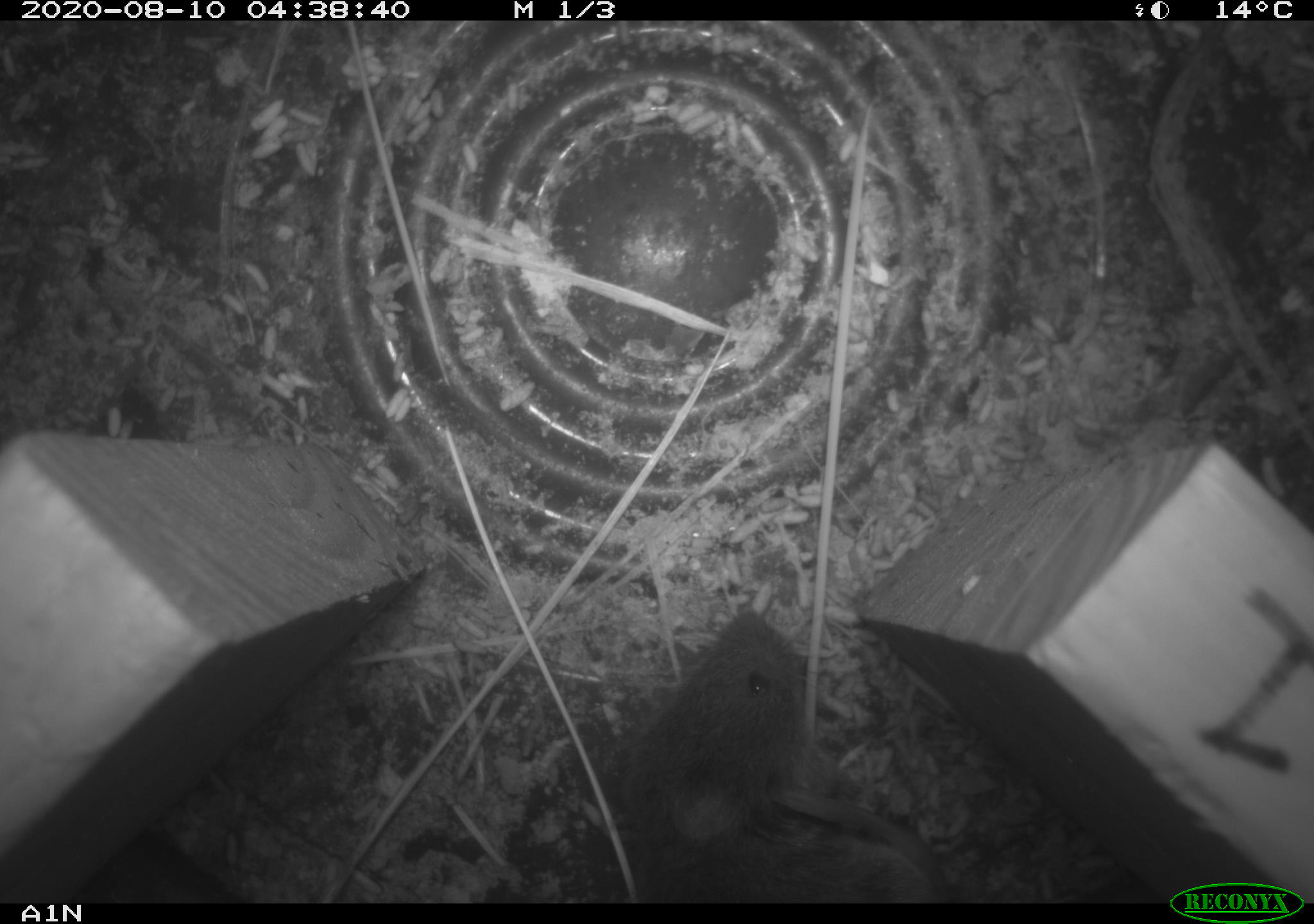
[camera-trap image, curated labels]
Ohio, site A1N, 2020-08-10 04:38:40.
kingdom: Animalia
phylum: Chordata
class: Mammalia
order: Rodentia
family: Cricetidae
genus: Microtus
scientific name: Microtus pennsylvanicus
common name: meadow vole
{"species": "meadow vole (Microtus pennsylvanicus)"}